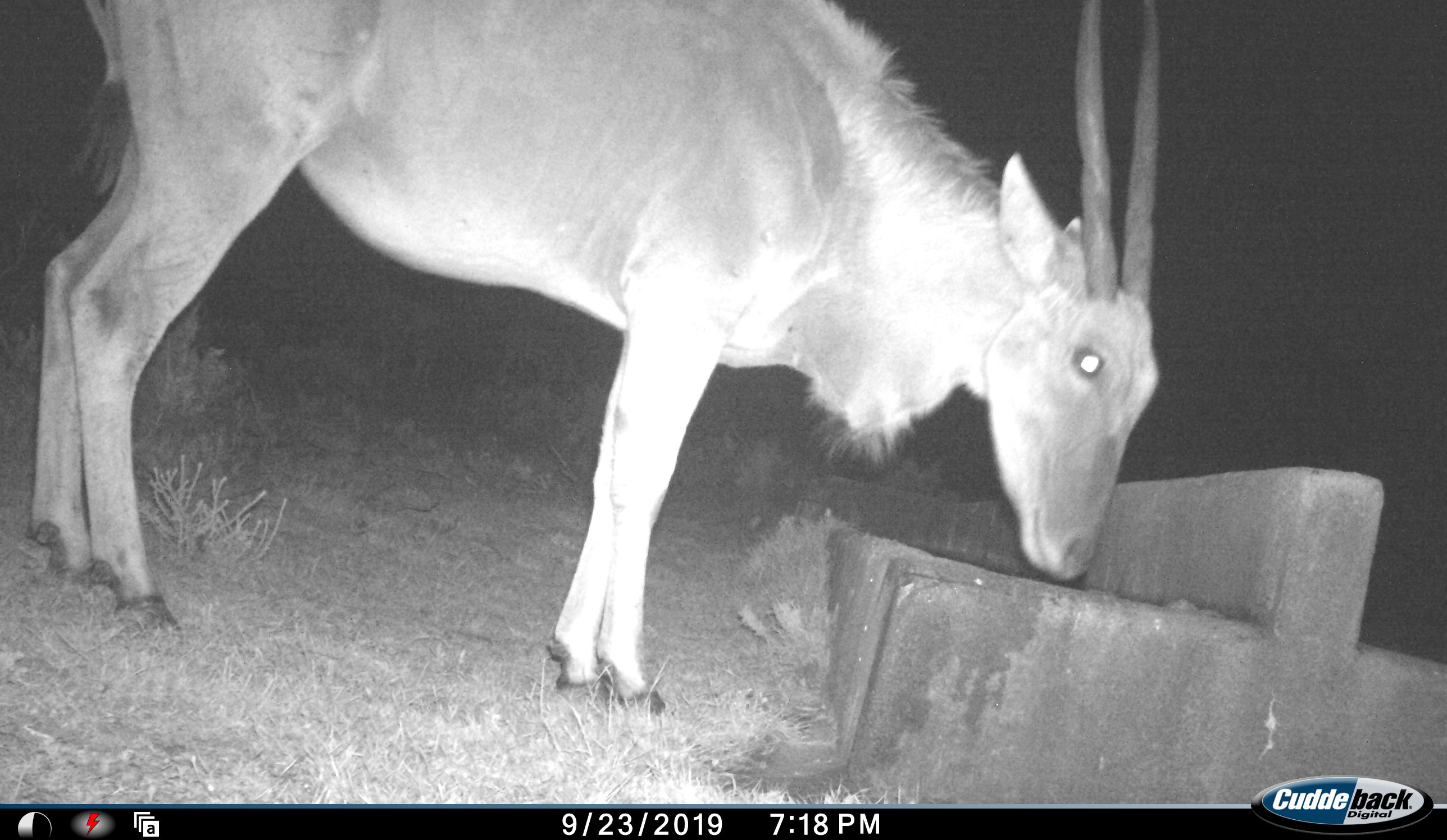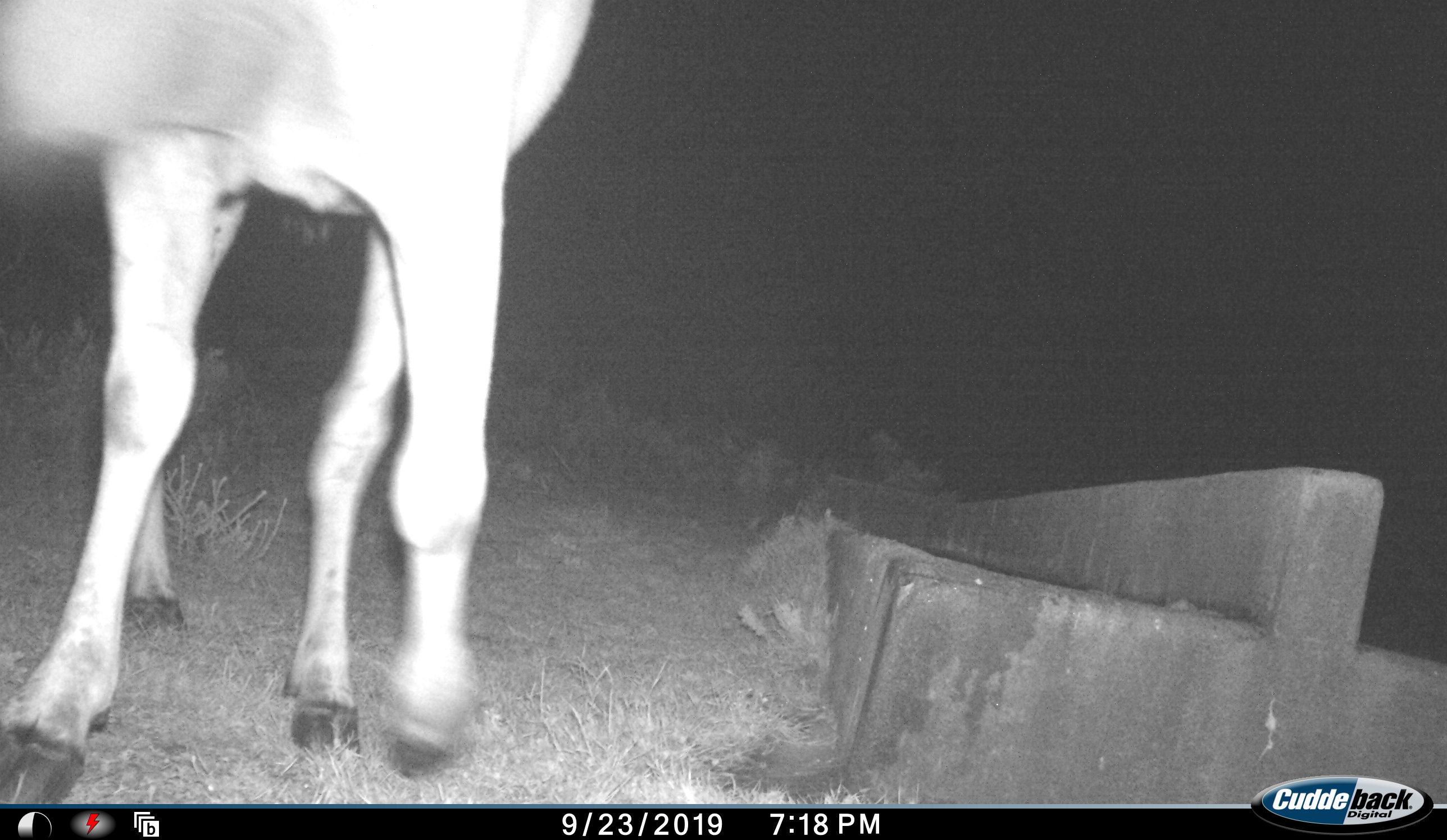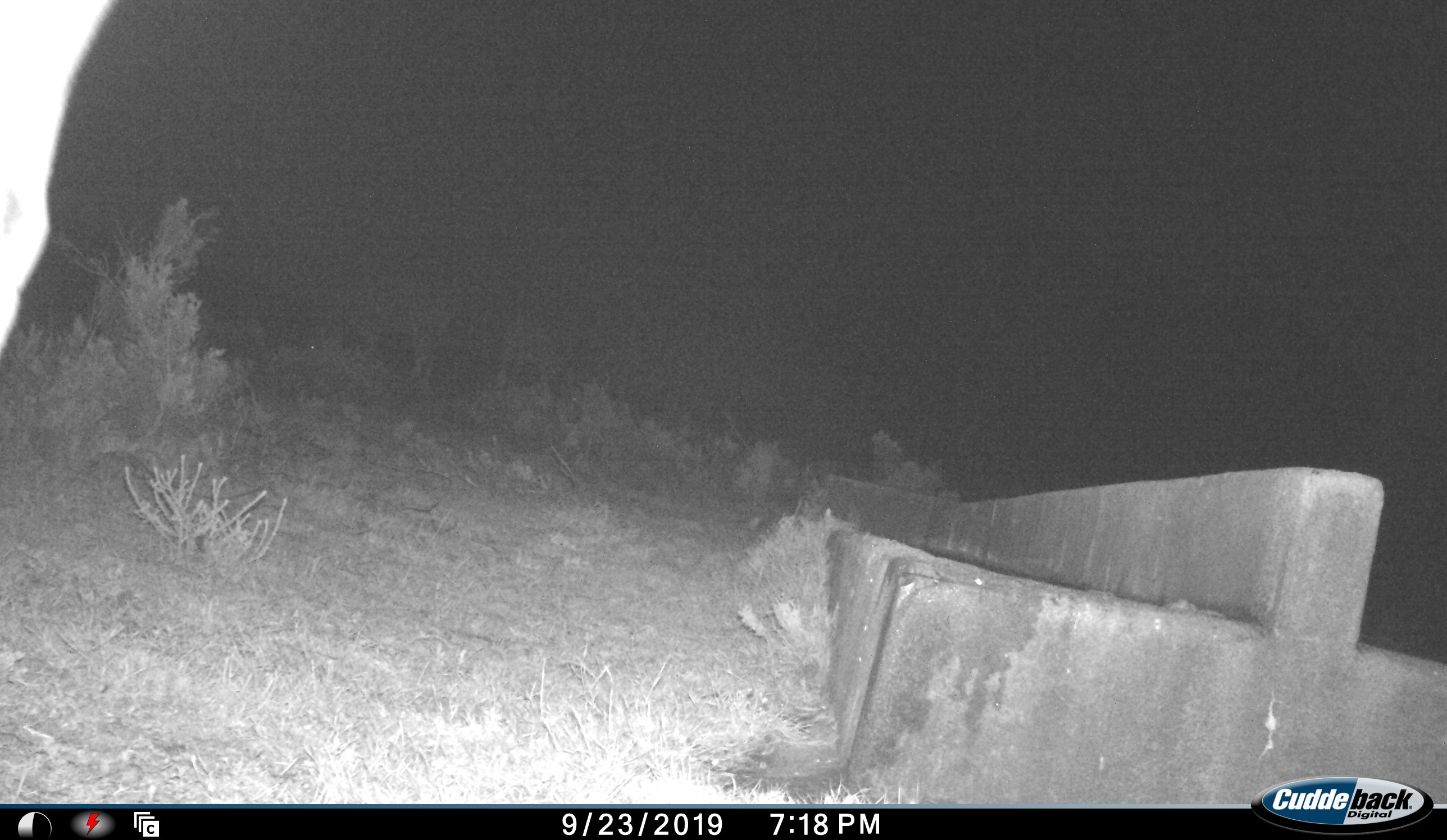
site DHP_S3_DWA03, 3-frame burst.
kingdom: Animalia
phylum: Chordata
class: Mammalia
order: Artiodactyla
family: Bovidae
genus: Tragelaphus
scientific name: Tragelaphus oryx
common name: eland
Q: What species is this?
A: Eland (Tragelaphus oryx).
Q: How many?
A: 1.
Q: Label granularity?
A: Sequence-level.